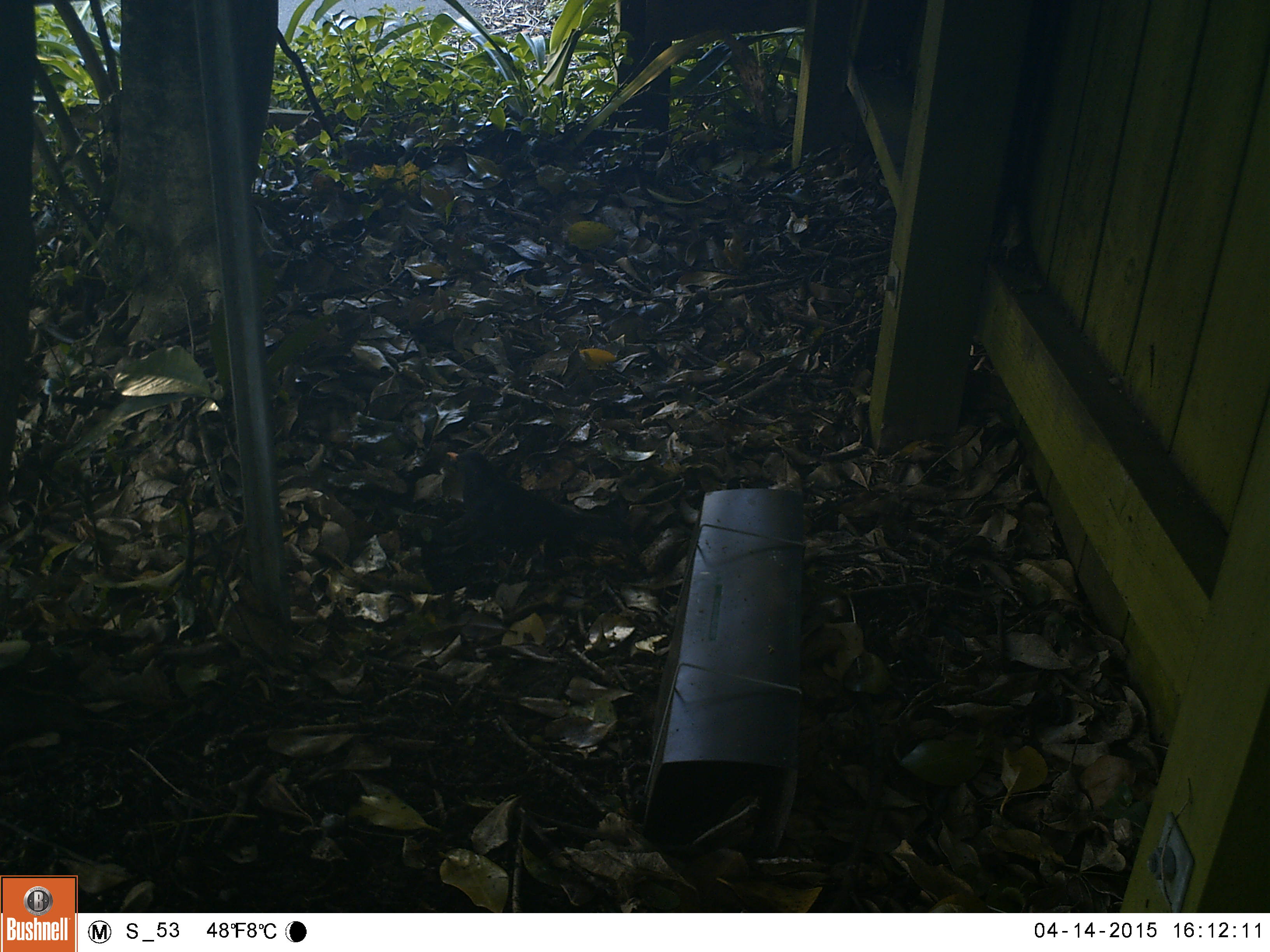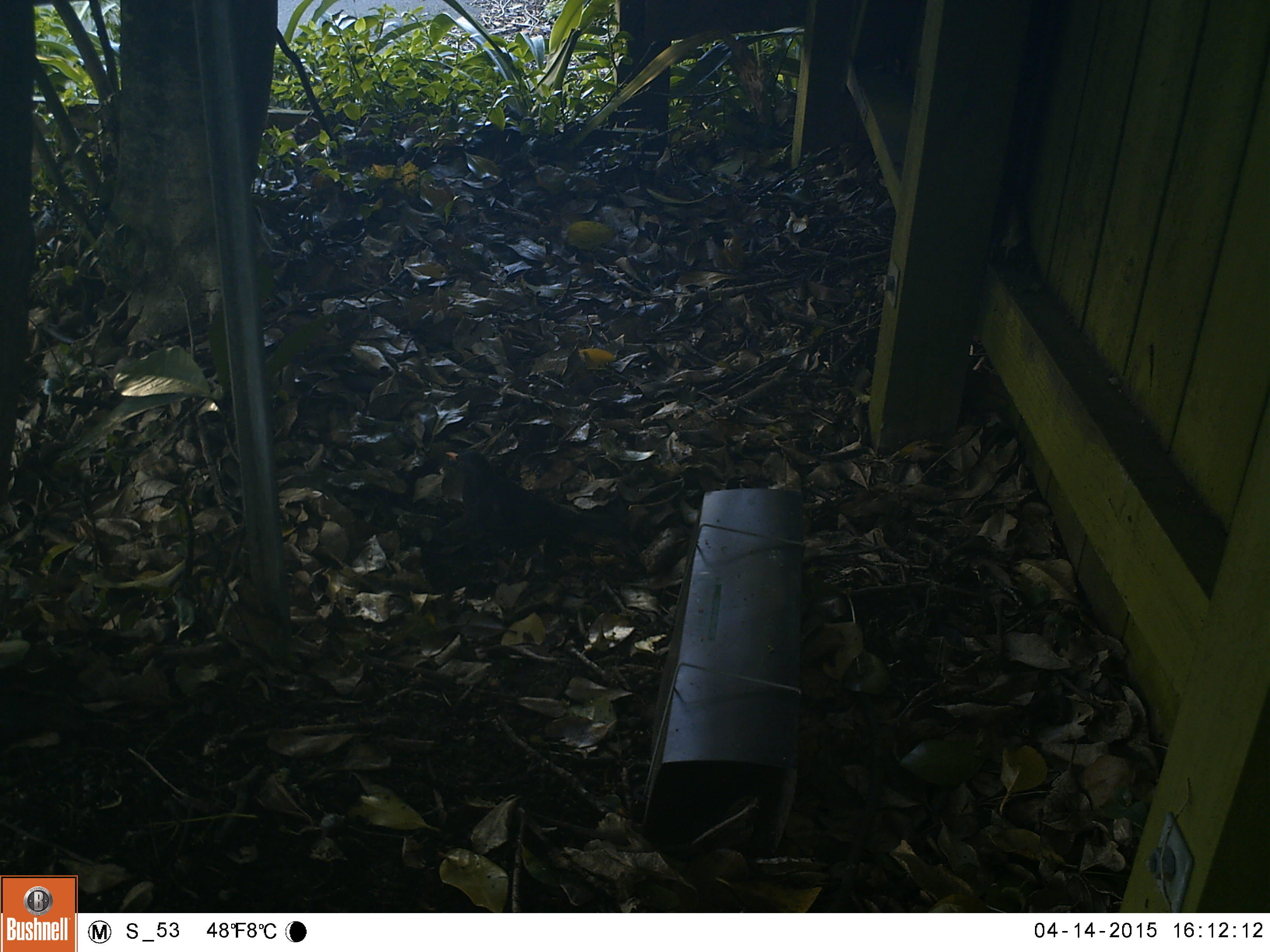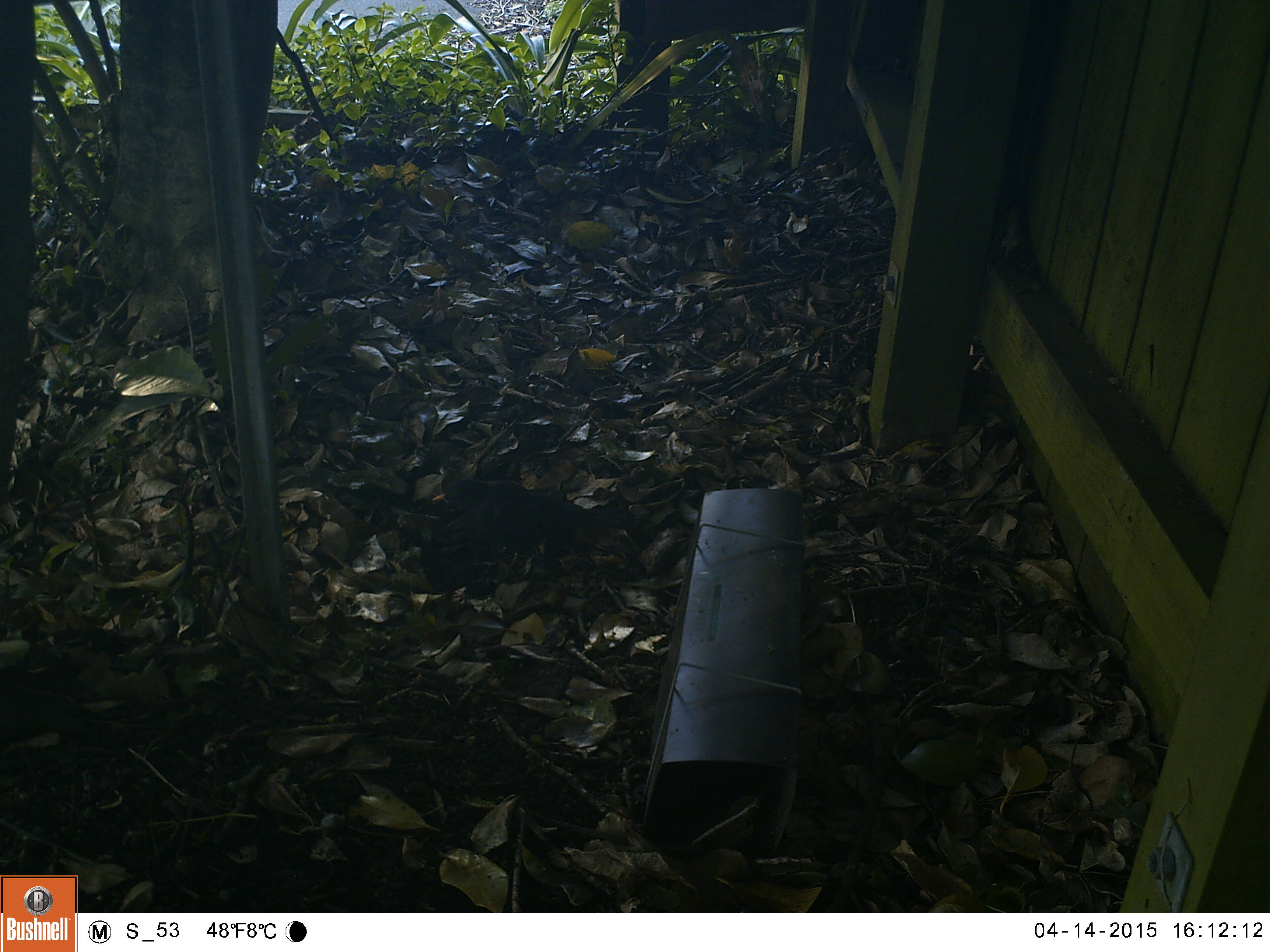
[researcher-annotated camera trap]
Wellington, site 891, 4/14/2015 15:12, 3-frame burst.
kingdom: Animalia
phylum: Chordata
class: Aves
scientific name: Aves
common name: bird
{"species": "bird (Aves)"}